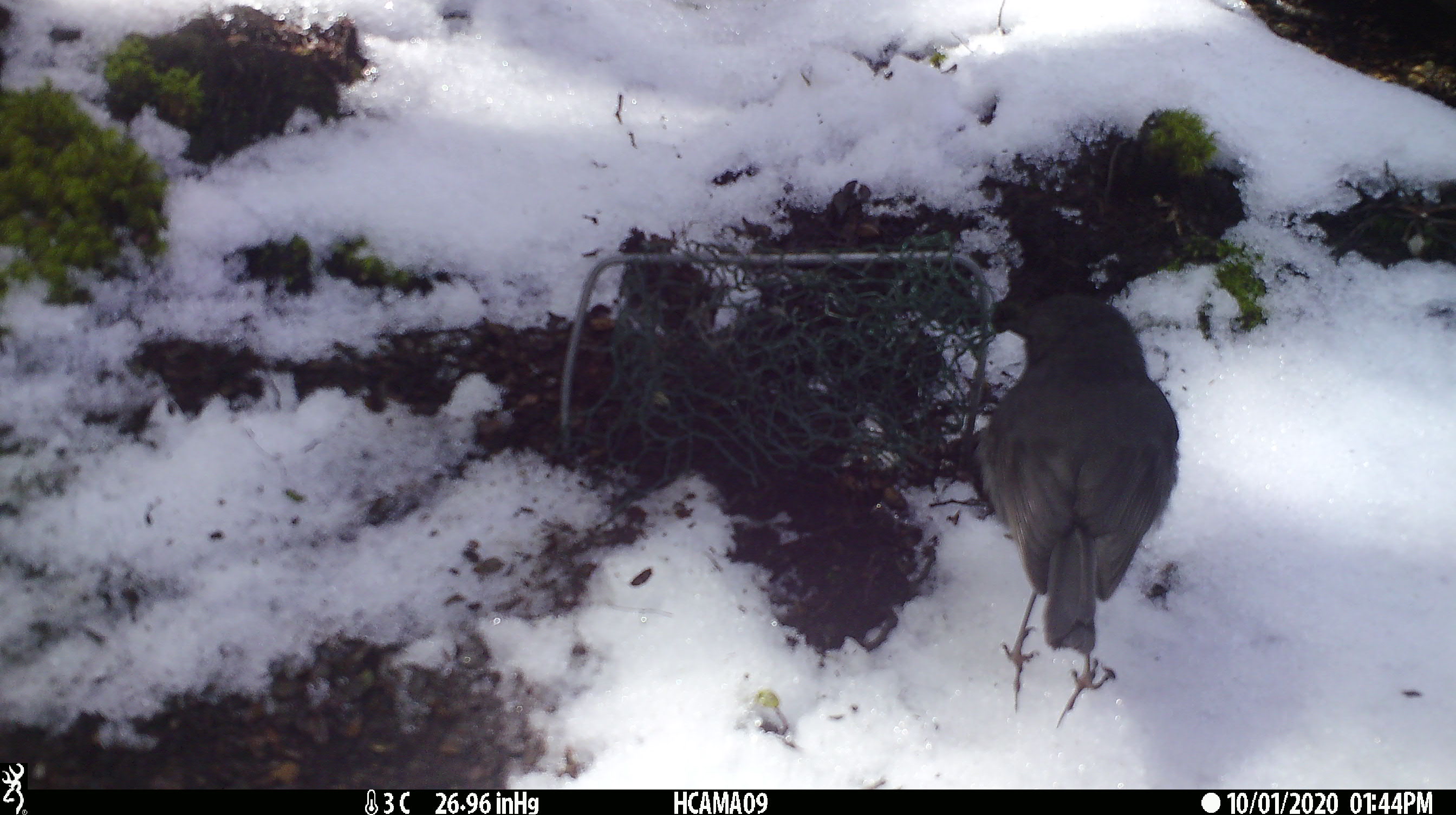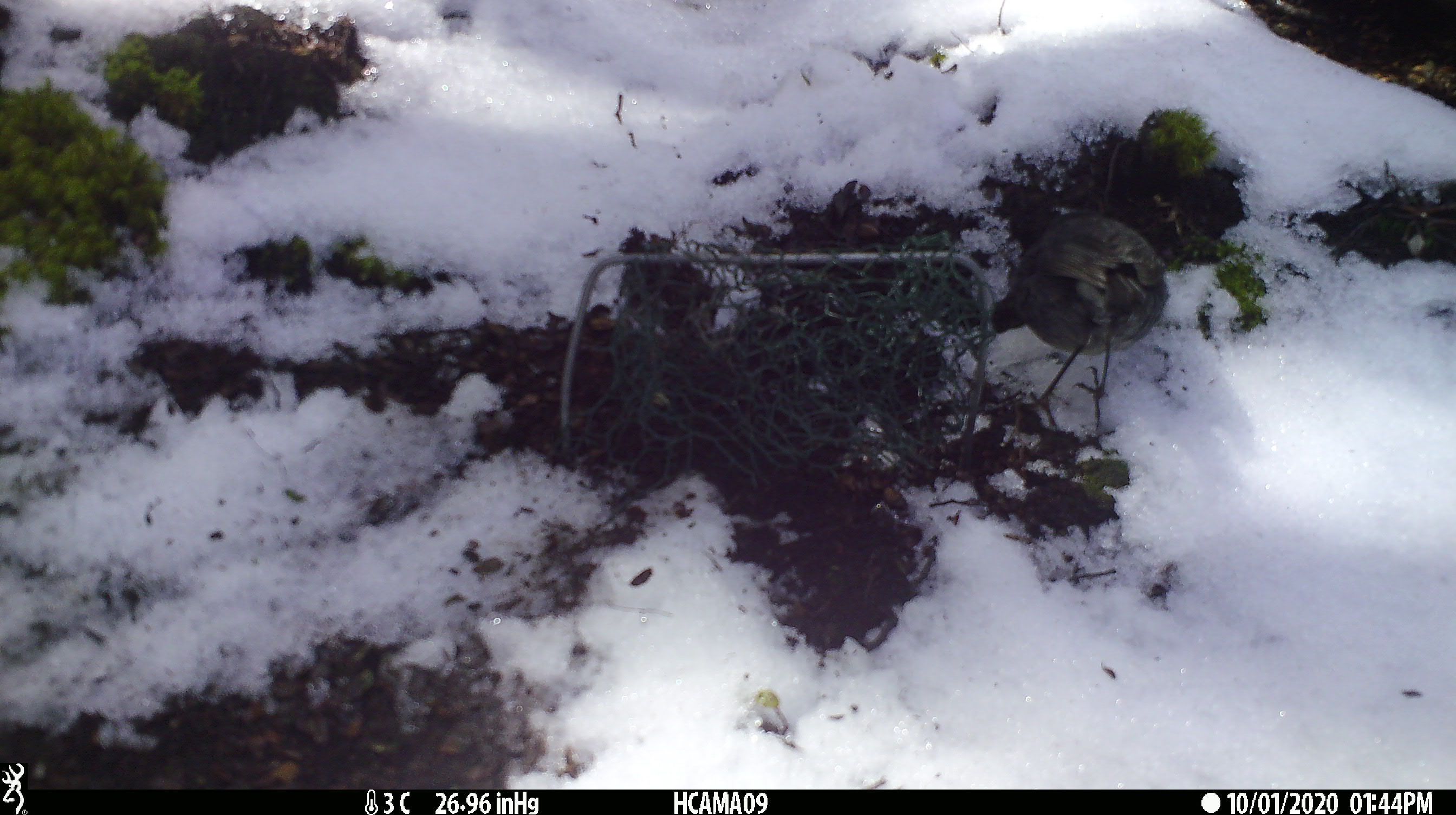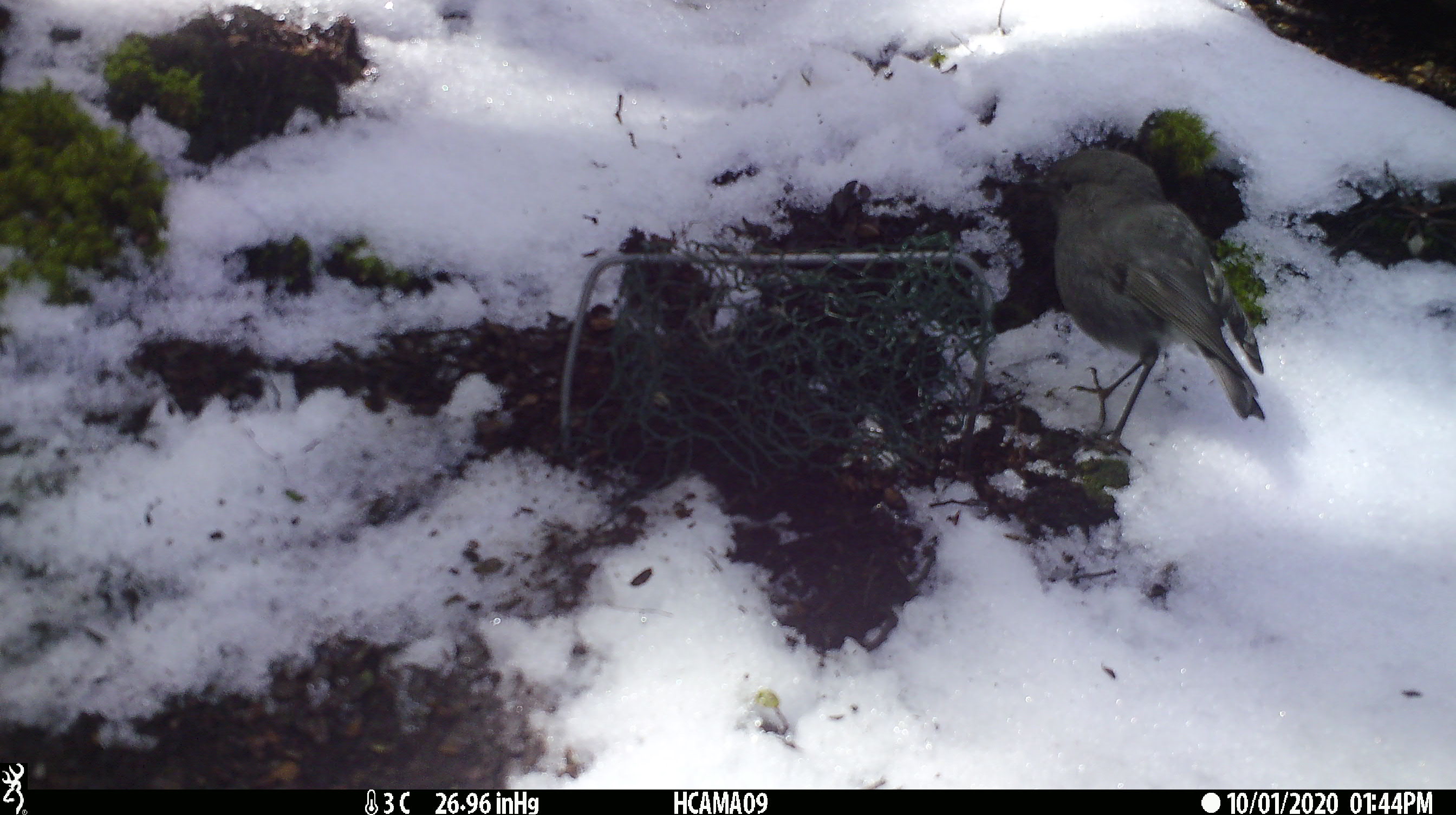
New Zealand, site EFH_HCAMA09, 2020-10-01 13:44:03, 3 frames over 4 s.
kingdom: Animalia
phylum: Chordata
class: Aves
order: Passeriformes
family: Petroicidae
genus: Petroica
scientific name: Petroica australis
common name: new zealand robin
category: robin